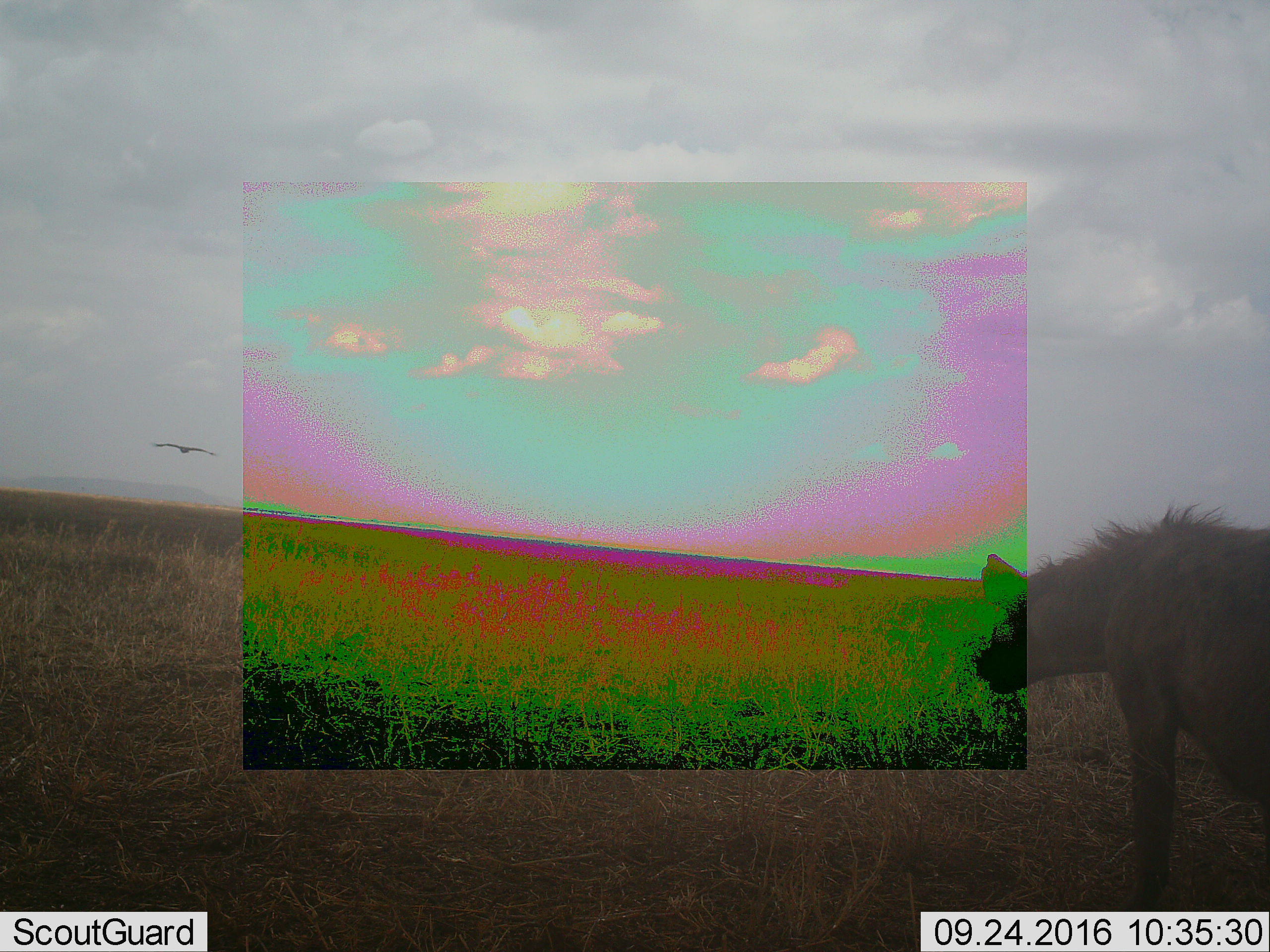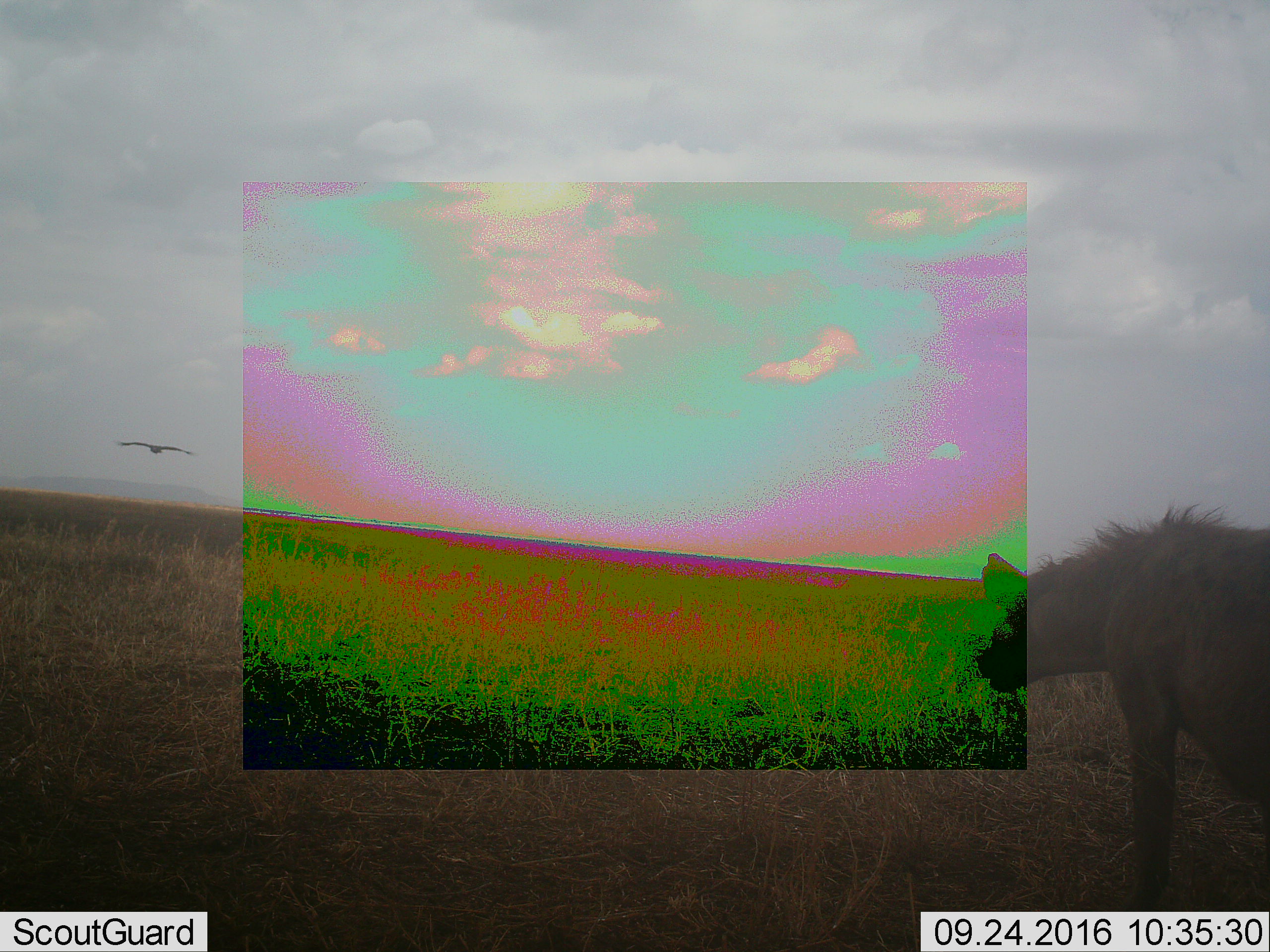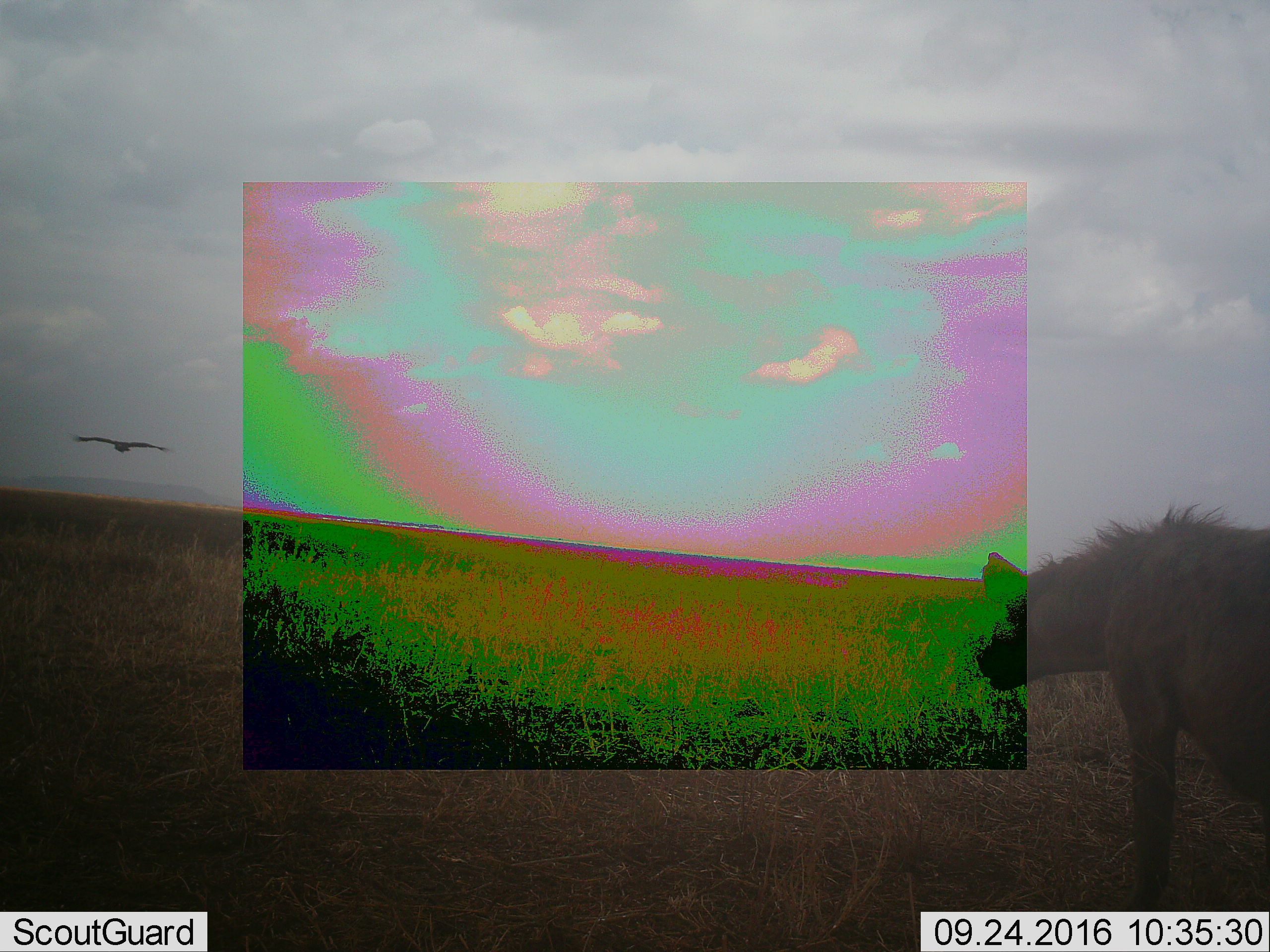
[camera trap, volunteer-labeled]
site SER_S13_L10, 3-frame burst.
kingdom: Animalia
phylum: Chordata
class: Aves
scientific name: Aves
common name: bird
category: birdother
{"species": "birdother (bird) (Aves)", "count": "1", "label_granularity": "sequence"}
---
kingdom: Animalia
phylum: Chordata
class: Mammalia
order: Carnivora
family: Hyaenidae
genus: Crocuta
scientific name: Crocuta crocuta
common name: spotted hyena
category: hyenaspotted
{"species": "hyenaspotted (spotted hyena) (Crocuta crocuta)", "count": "1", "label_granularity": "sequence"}